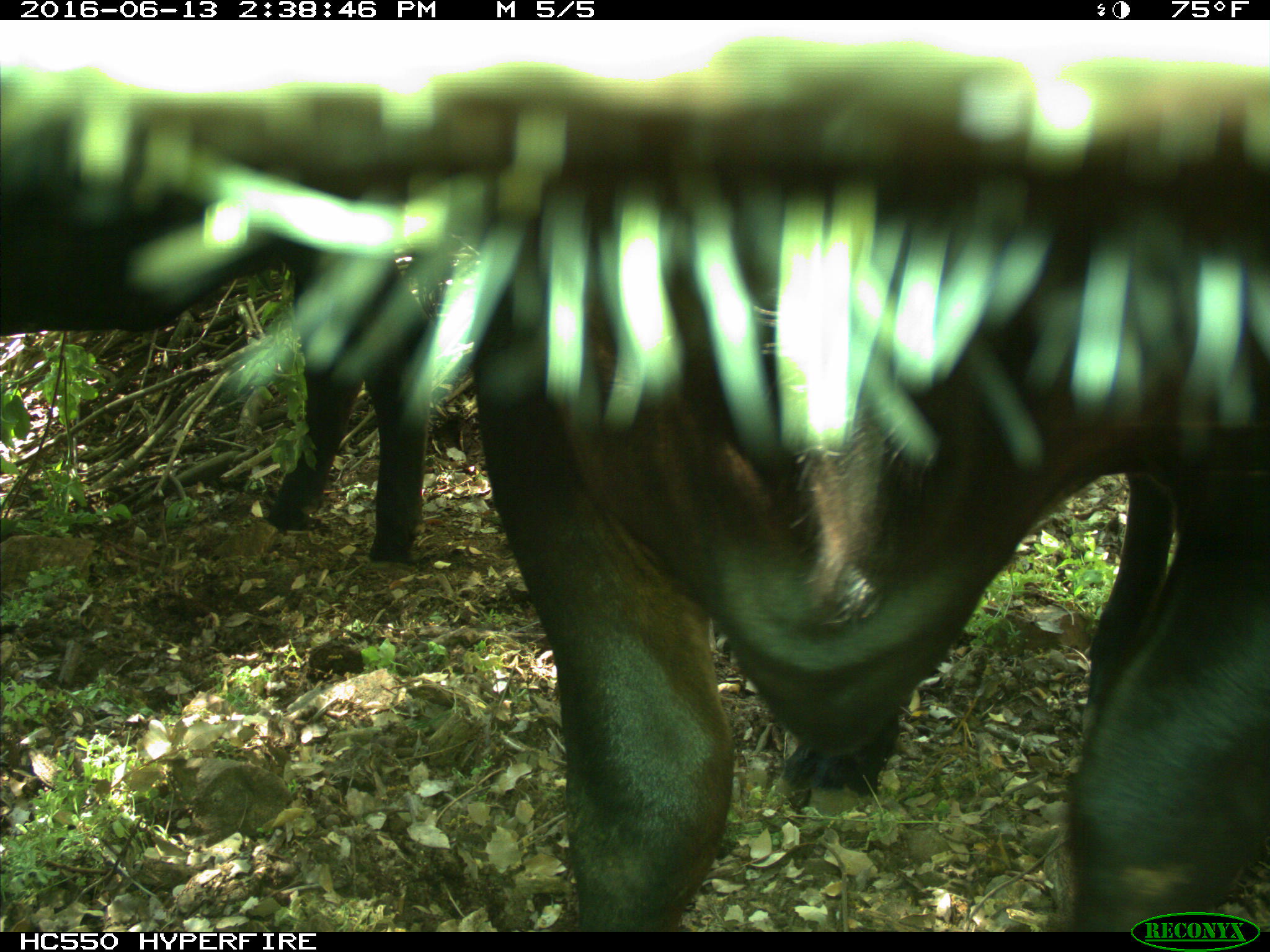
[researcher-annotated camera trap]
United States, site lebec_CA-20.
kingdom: Animalia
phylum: Chordata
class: Mammalia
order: Artiodactyla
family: Bovidae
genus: Bos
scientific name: Bos taurus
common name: domestic cow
Bos taurus (domestic cow).